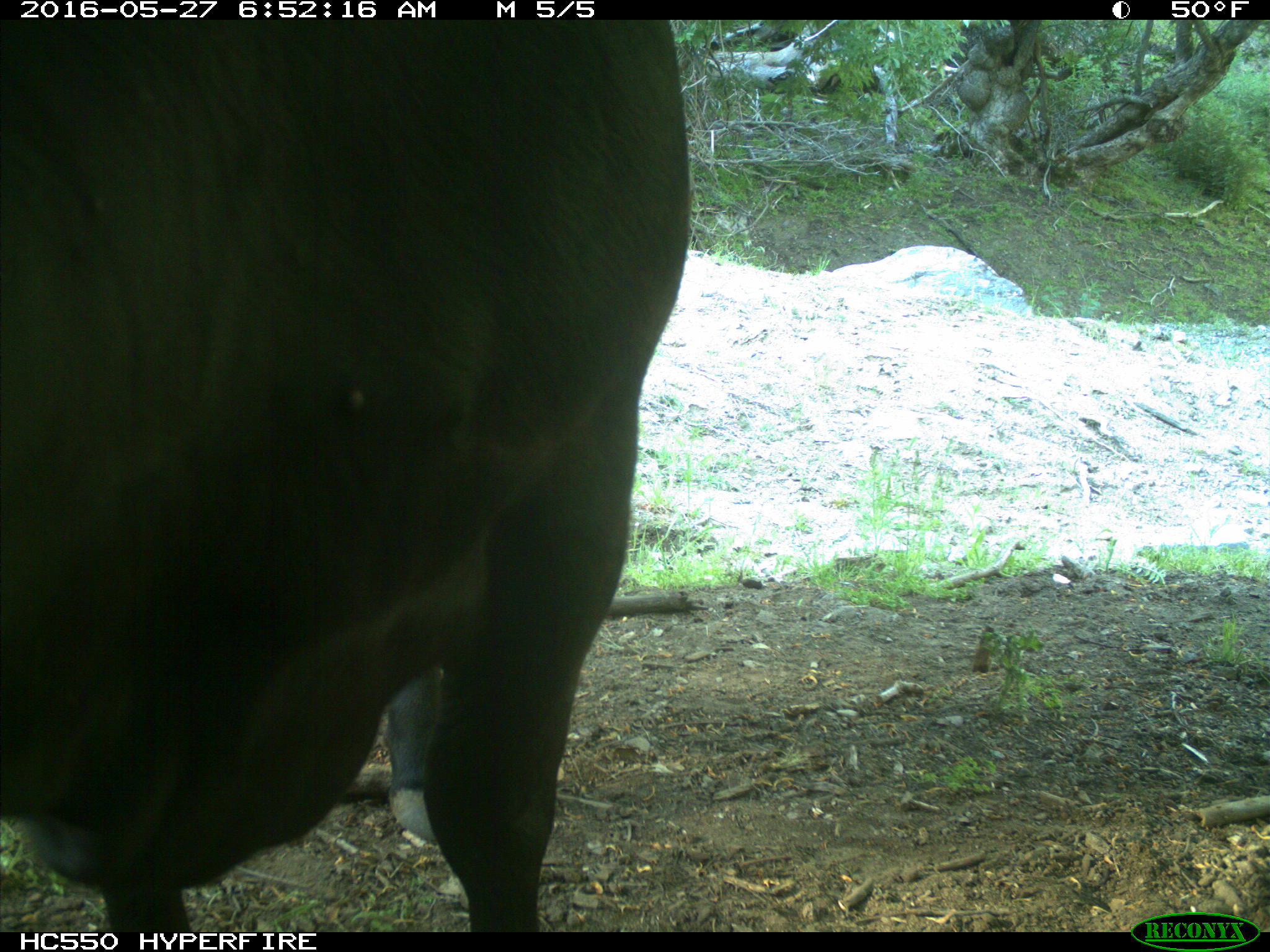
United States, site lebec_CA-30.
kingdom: Animalia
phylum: Chordata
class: Mammalia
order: Artiodactyla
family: Bovidae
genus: Bos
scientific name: Bos taurus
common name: domestic cow